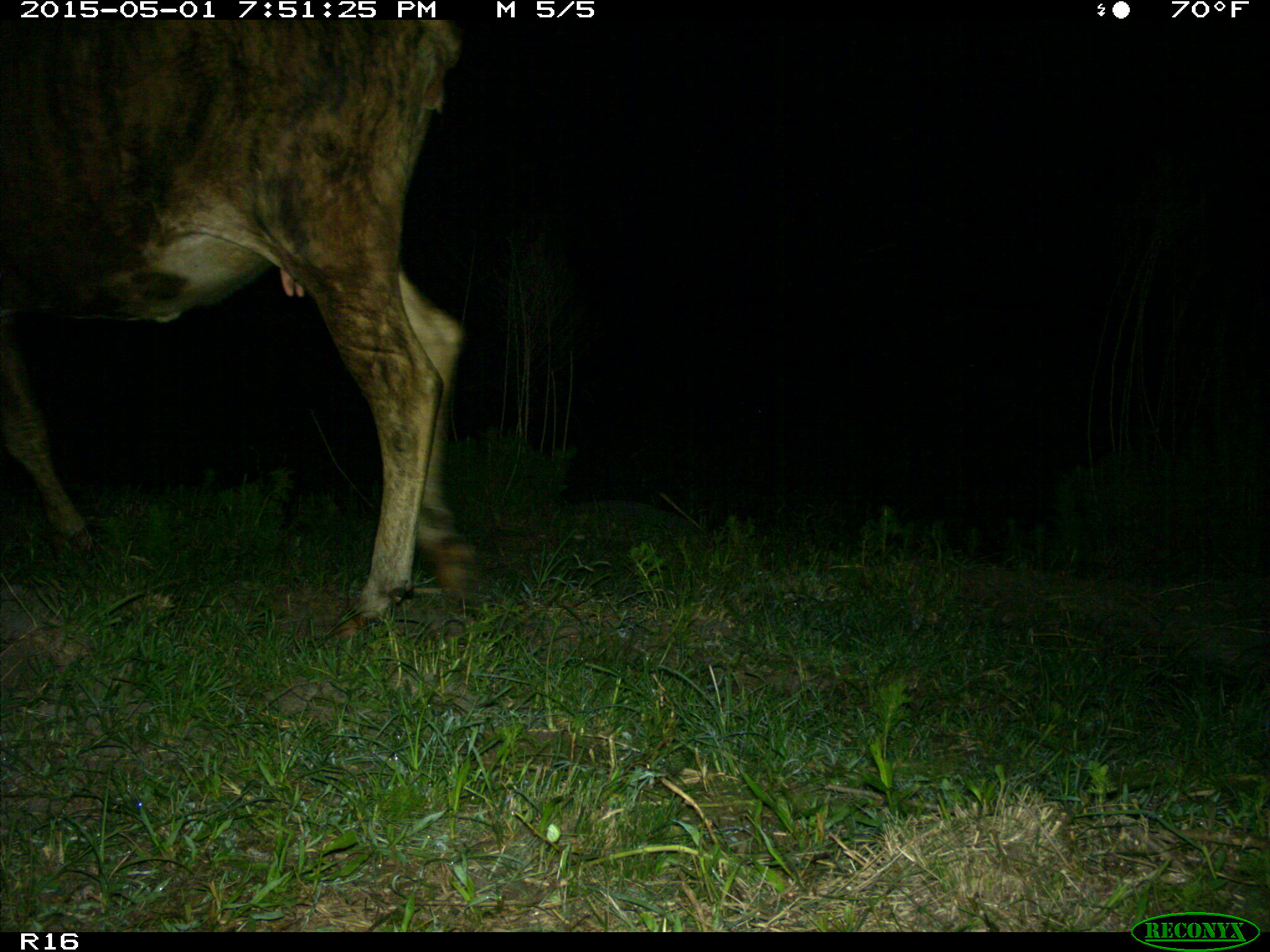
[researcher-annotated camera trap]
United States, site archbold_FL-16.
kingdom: Animalia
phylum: Chordata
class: Mammalia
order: Artiodactyla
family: Bovidae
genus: Bos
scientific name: Bos taurus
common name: domestic cow